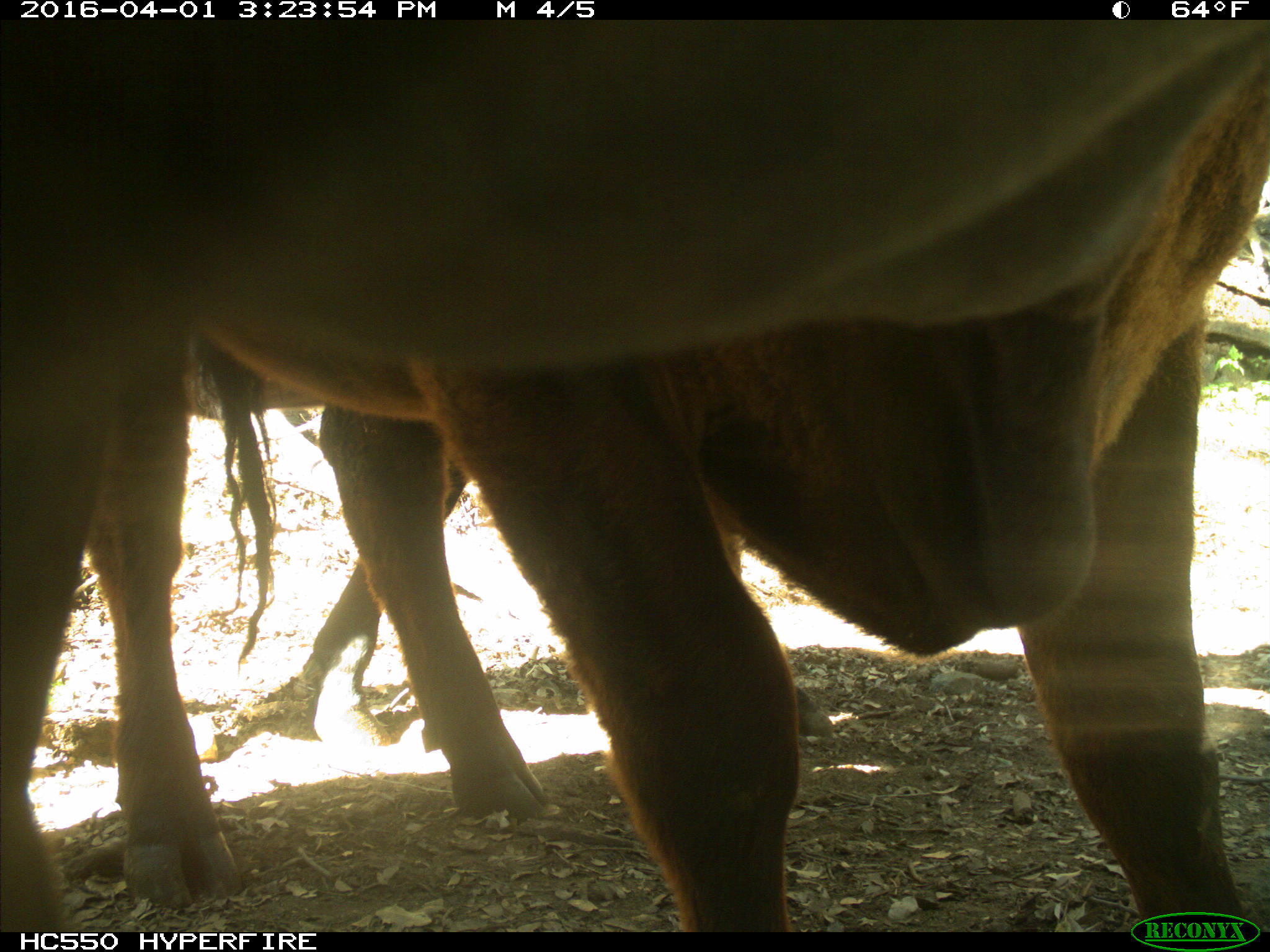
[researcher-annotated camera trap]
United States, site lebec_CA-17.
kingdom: Animalia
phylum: Chordata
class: Mammalia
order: Artiodactyla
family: Bovidae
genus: Bos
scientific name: Bos taurus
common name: domestic cow